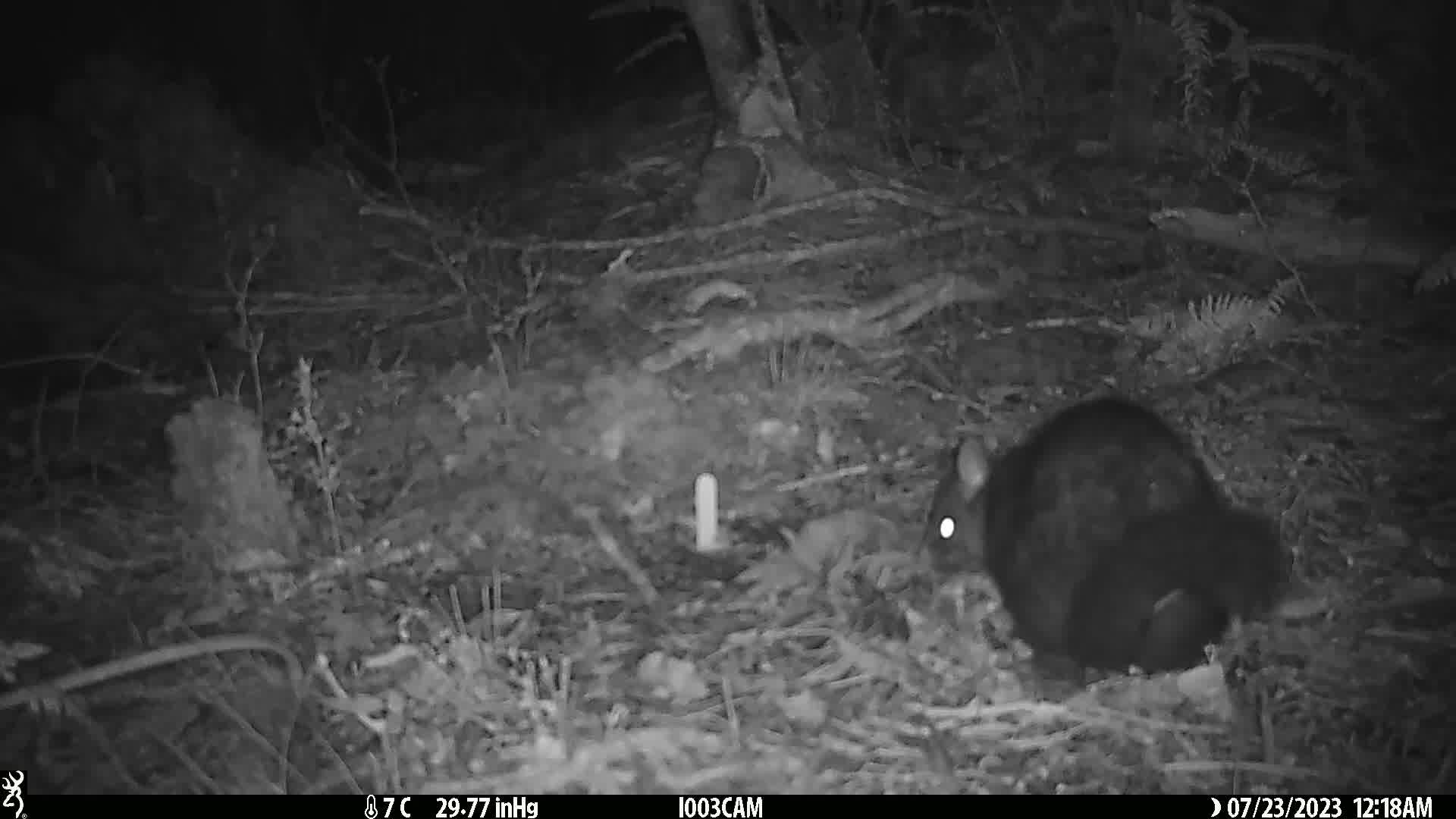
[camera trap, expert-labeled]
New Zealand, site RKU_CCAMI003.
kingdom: Animalia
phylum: Chordata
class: Mammalia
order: Diprotodontia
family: Phalangeridae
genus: Trichosurus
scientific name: Trichosurus vulpecula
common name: common brushtail possum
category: possum